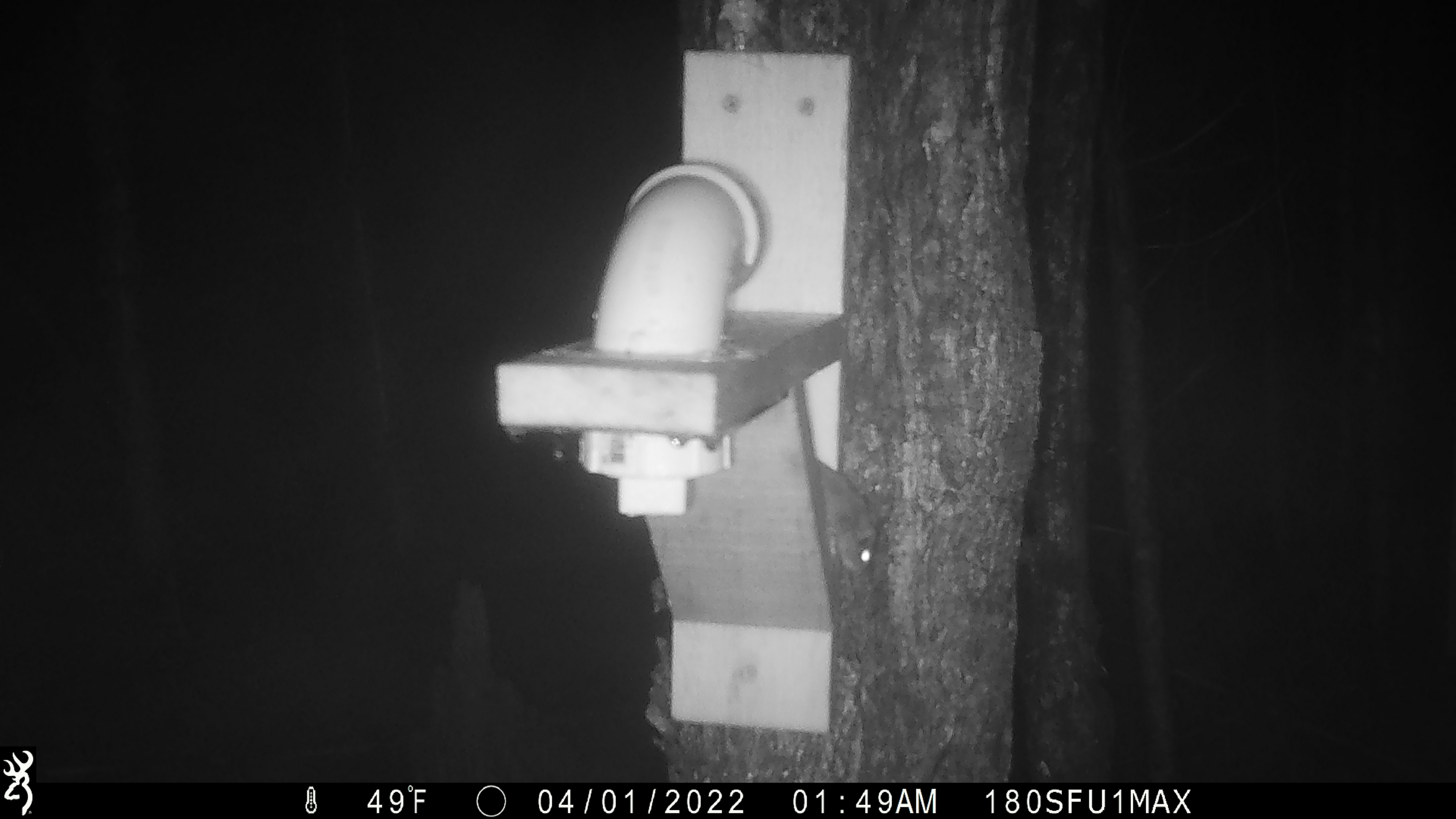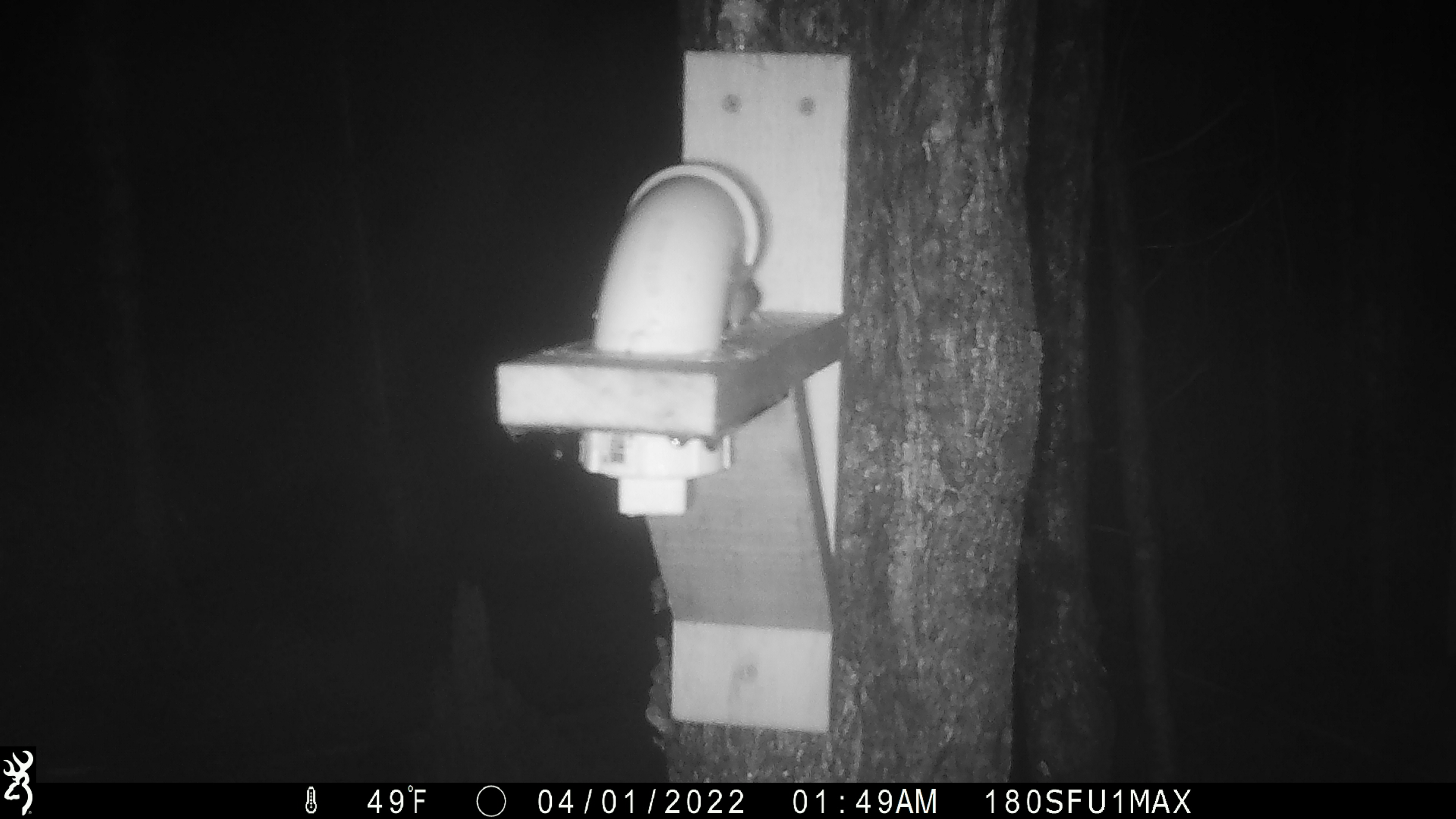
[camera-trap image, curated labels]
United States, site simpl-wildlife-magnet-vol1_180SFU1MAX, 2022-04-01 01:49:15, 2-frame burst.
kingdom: Animalia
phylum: Chordata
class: Mammalia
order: Rodentia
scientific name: Rodentia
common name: mouse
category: mouse sp.